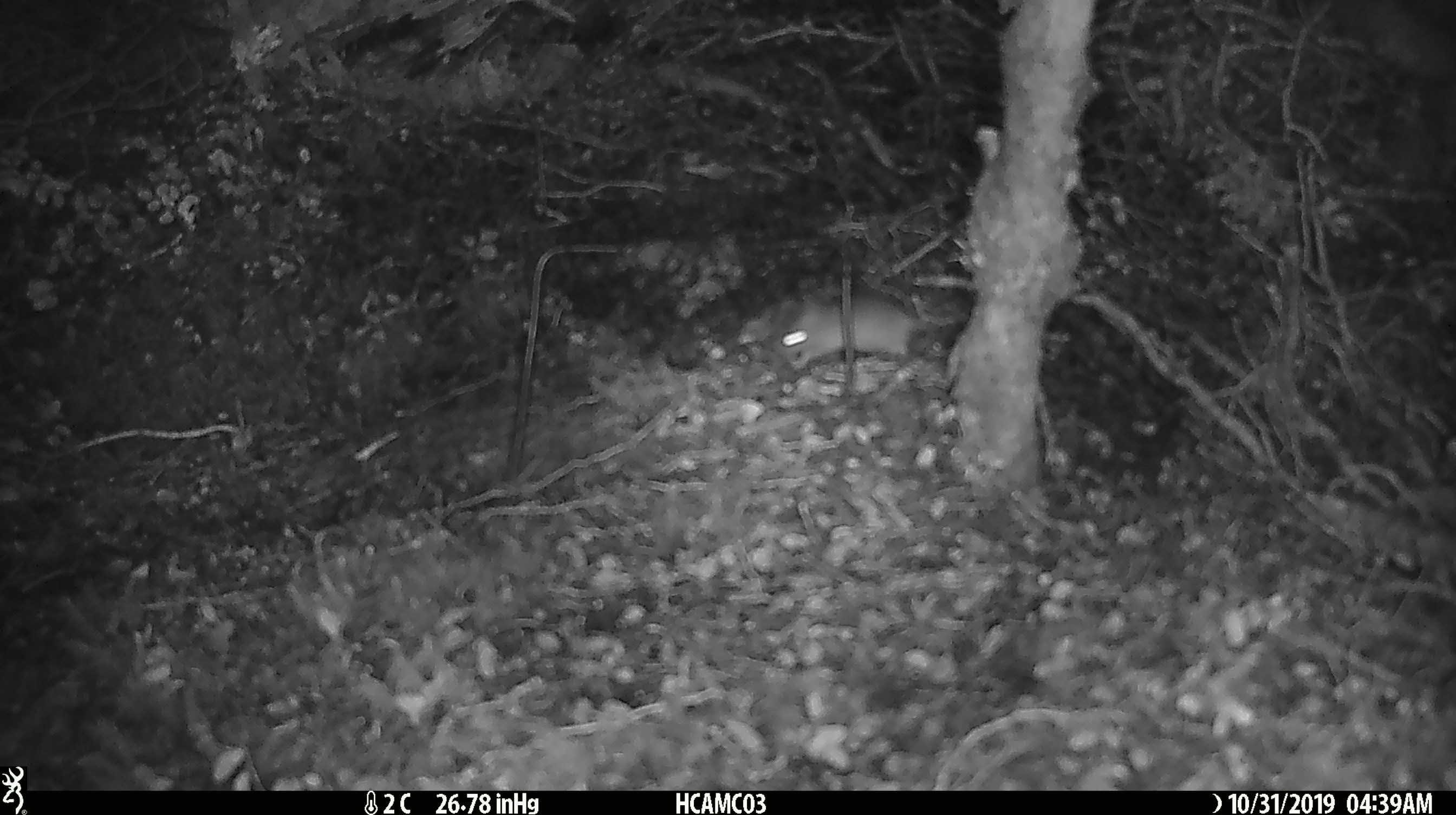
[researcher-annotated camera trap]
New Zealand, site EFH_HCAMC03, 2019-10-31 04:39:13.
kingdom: Animalia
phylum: Chordata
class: Mammalia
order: Rodentia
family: Muridae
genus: Mus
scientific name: Mus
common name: mouse